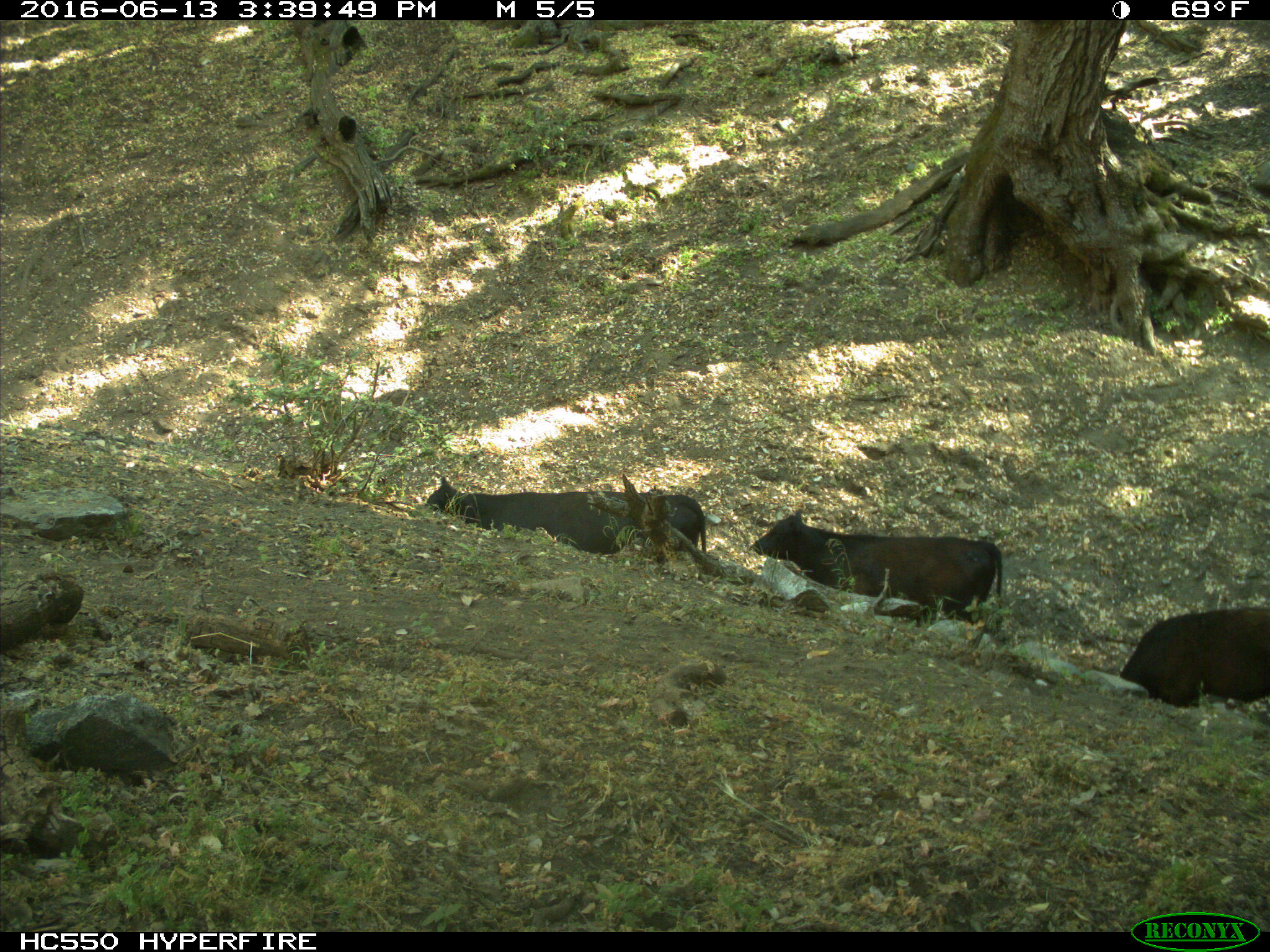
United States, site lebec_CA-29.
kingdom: Animalia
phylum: Chordata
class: Mammalia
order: Artiodactyla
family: Bovidae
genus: Bos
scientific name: Bos taurus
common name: domestic cow